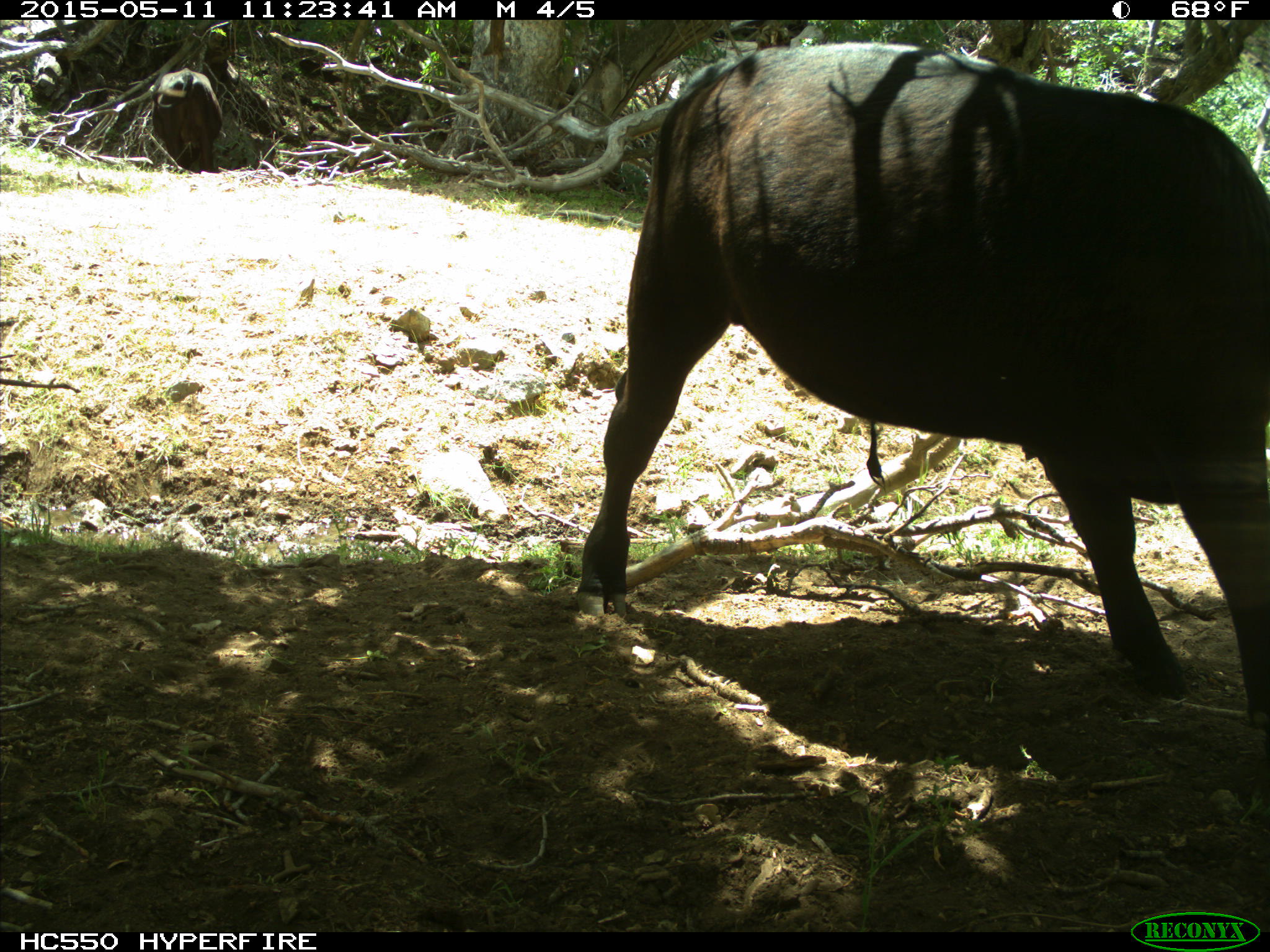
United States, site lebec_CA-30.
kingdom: Animalia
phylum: Chordata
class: Mammalia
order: Artiodactyla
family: Bovidae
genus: Bos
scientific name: Bos taurus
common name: domestic cow